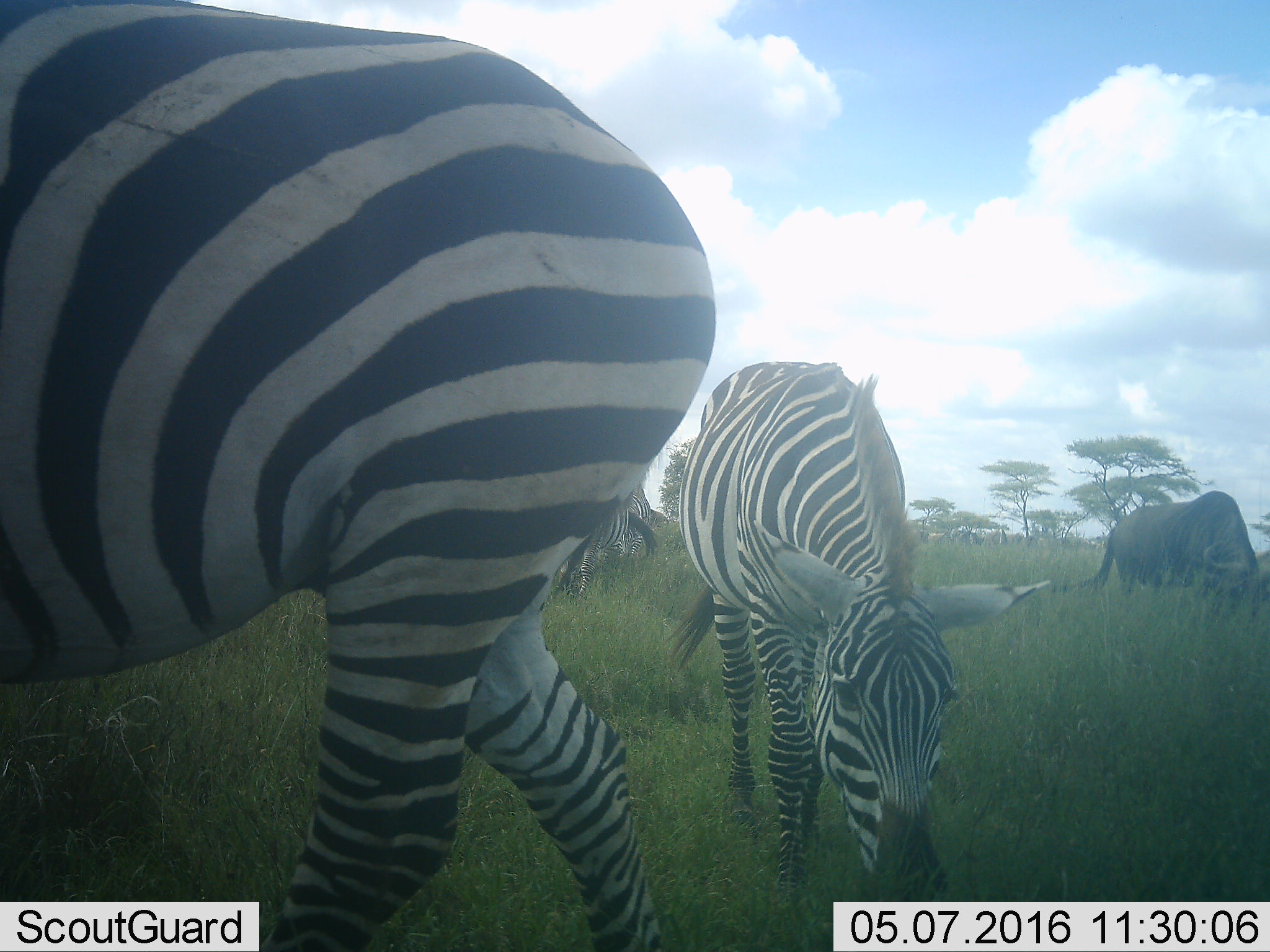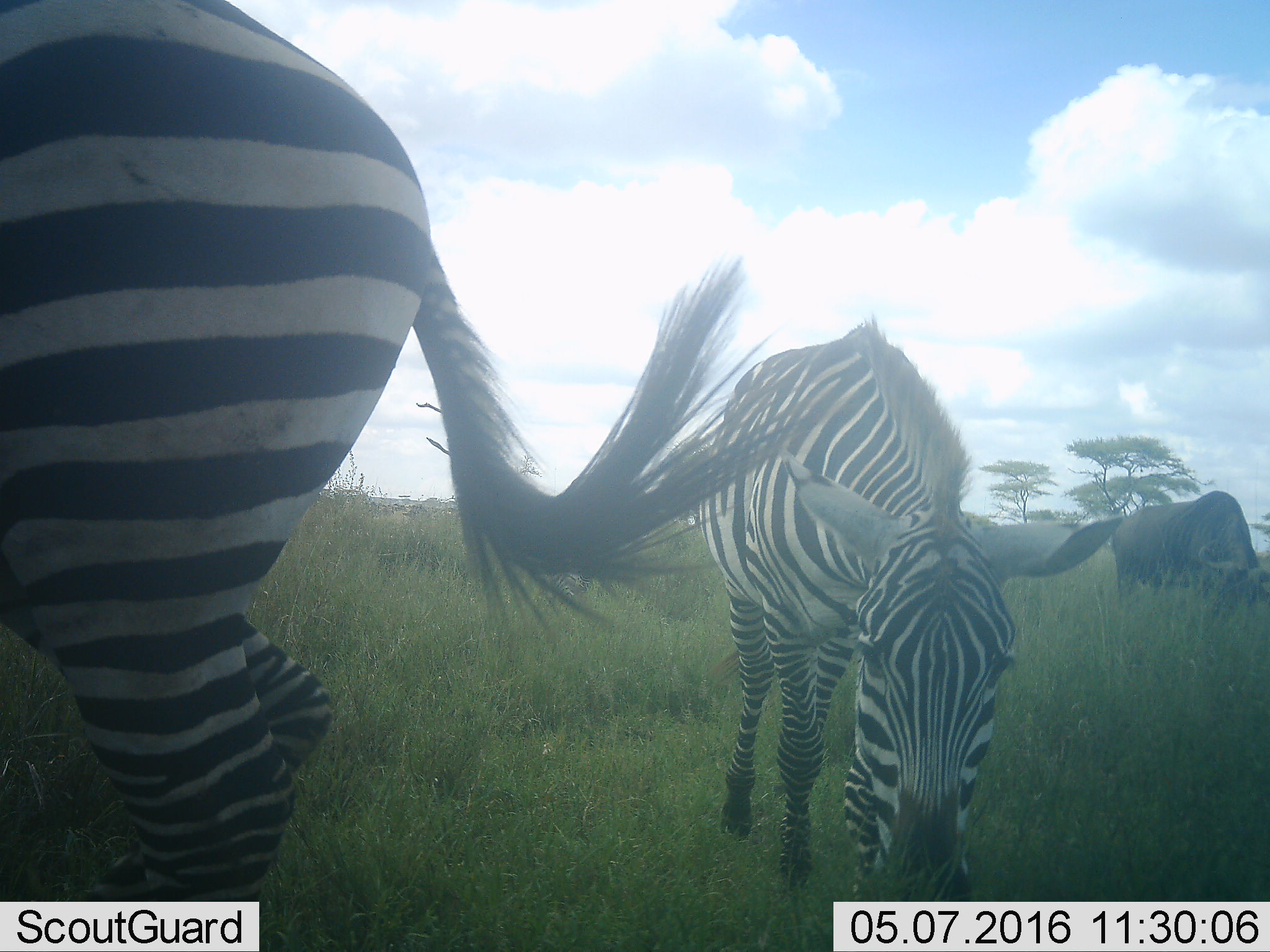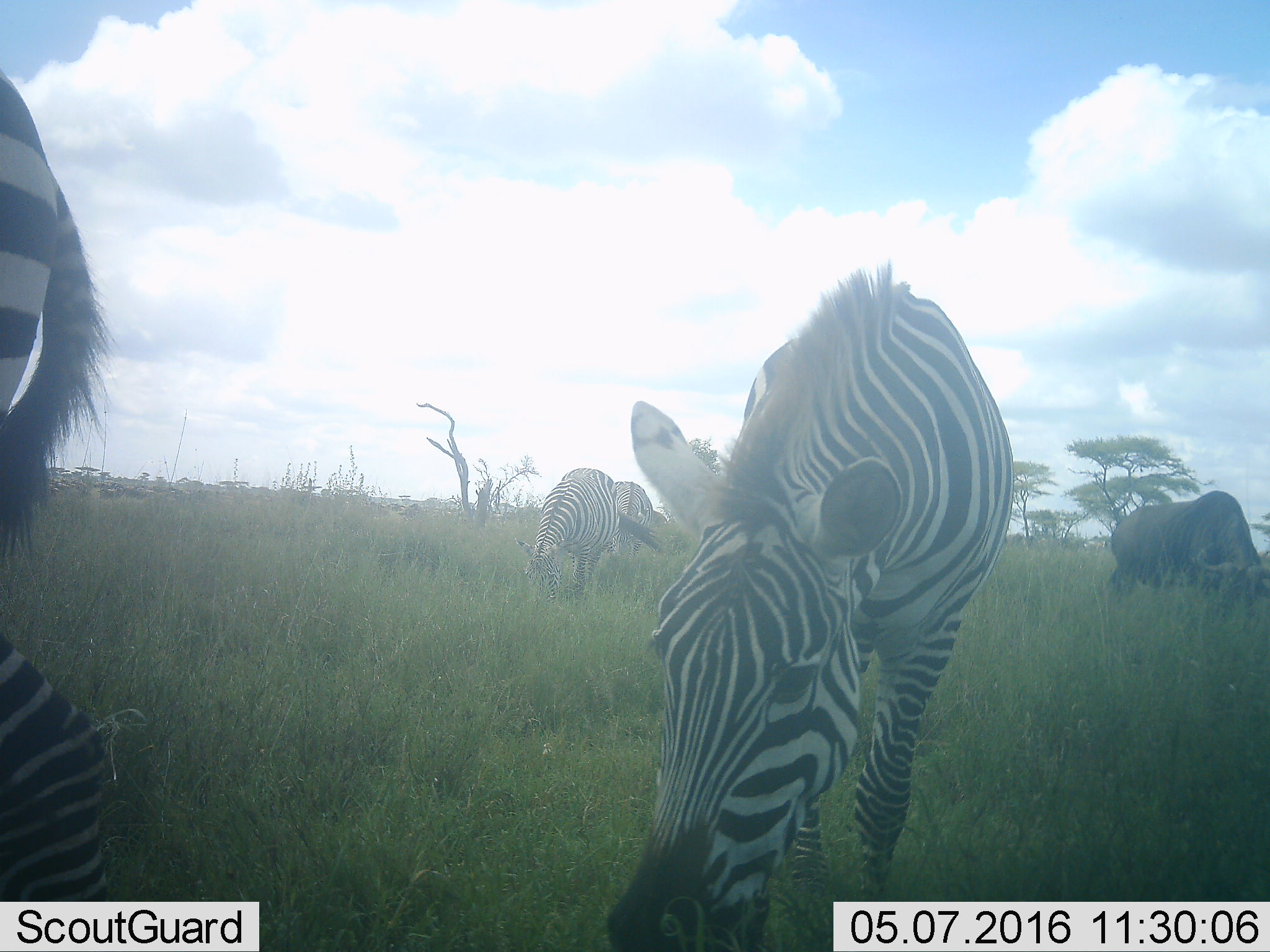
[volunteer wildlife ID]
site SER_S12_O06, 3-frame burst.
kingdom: Animalia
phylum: Chordata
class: Mammalia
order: Artiodactyla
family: Bovidae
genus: Connochaetes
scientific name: Connochaetes taurinus taurinus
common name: blue wildebeest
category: wildebeestblue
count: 1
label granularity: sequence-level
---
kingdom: Animalia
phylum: Chordata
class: Mammalia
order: Perissodactyla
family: Equidae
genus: Equus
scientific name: Equus quagga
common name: plains zebra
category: zebraplains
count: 4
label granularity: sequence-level